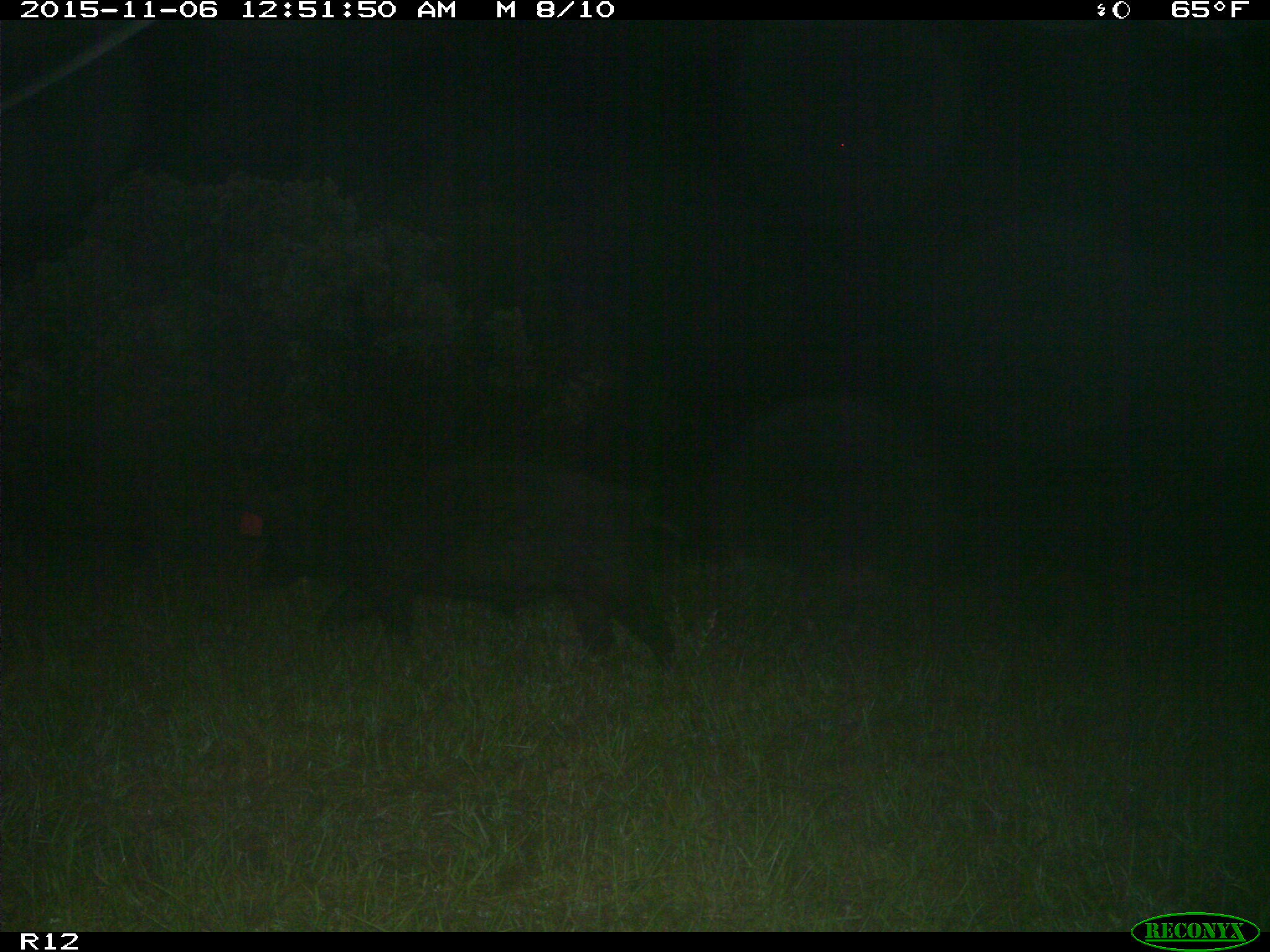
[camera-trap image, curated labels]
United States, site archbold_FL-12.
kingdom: Animalia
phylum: Chordata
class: Mammalia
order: Artiodactyla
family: Suidae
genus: Sus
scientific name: Sus scrofa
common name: wild boar